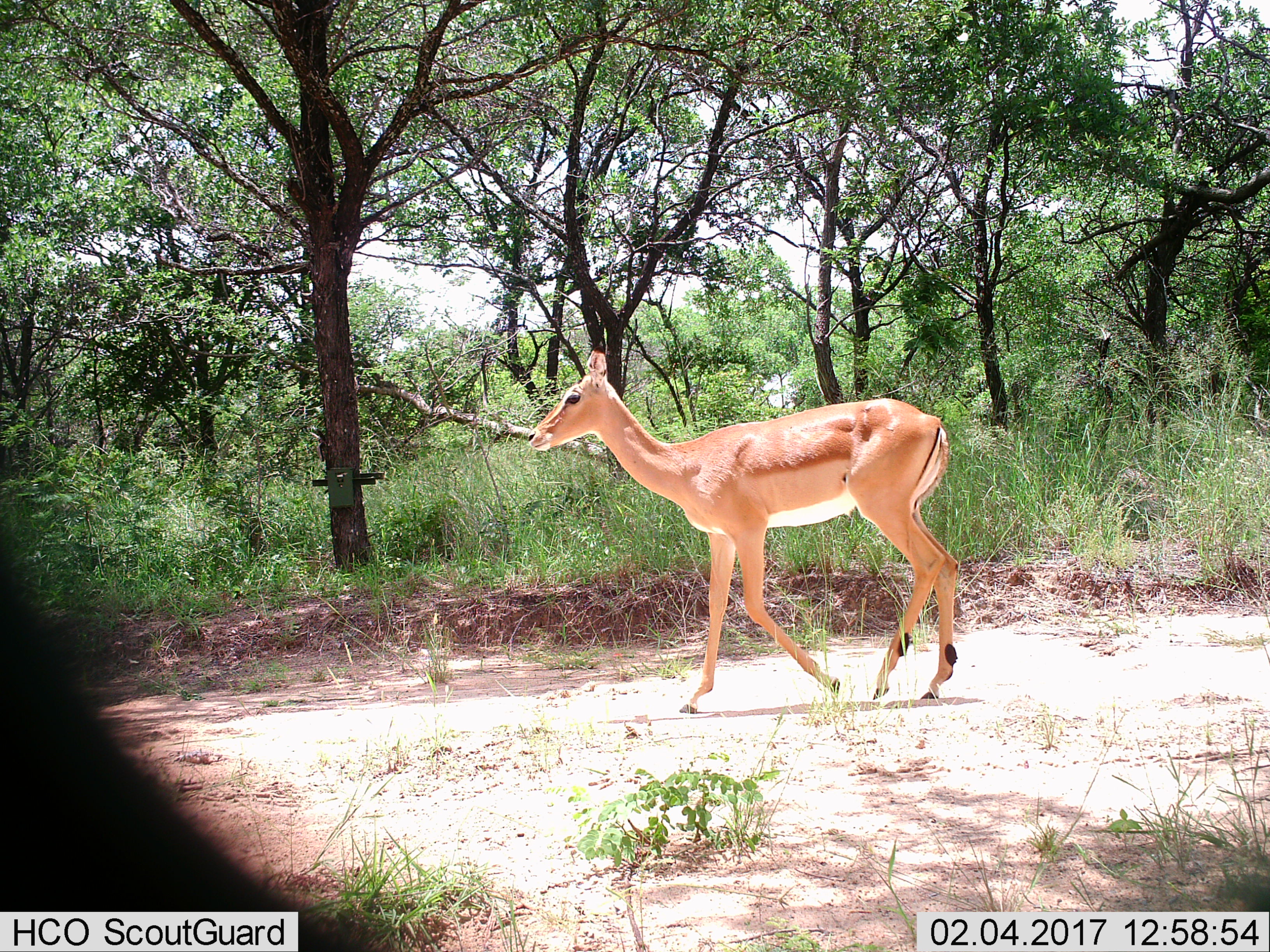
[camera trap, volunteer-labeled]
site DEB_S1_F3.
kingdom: Animalia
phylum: Chordata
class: Mammalia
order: Artiodactyla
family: Bovidae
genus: Aepyceros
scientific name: Aepyceros melampus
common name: impala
Impala (Aepyceros melampus), count 1. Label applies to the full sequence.